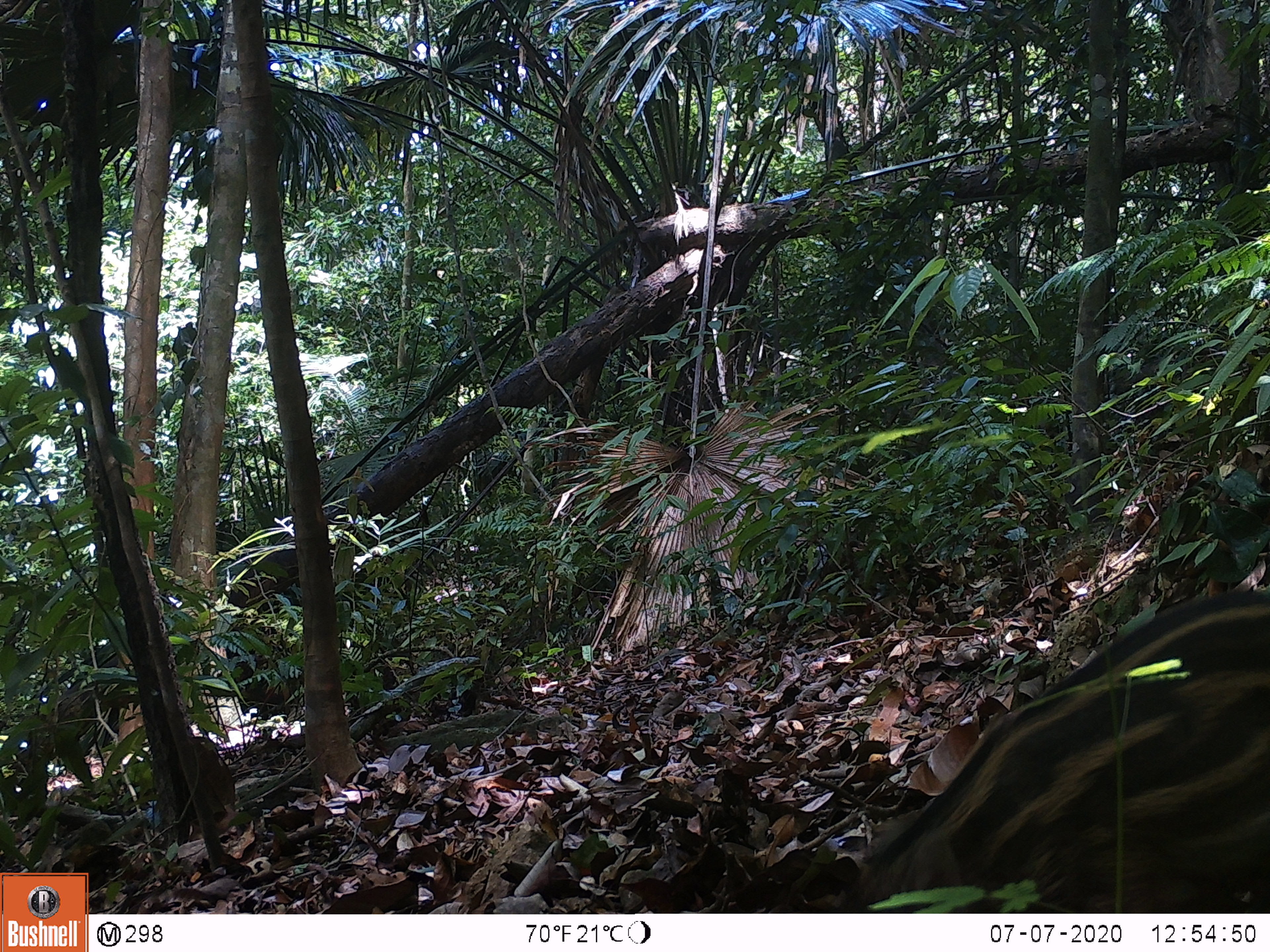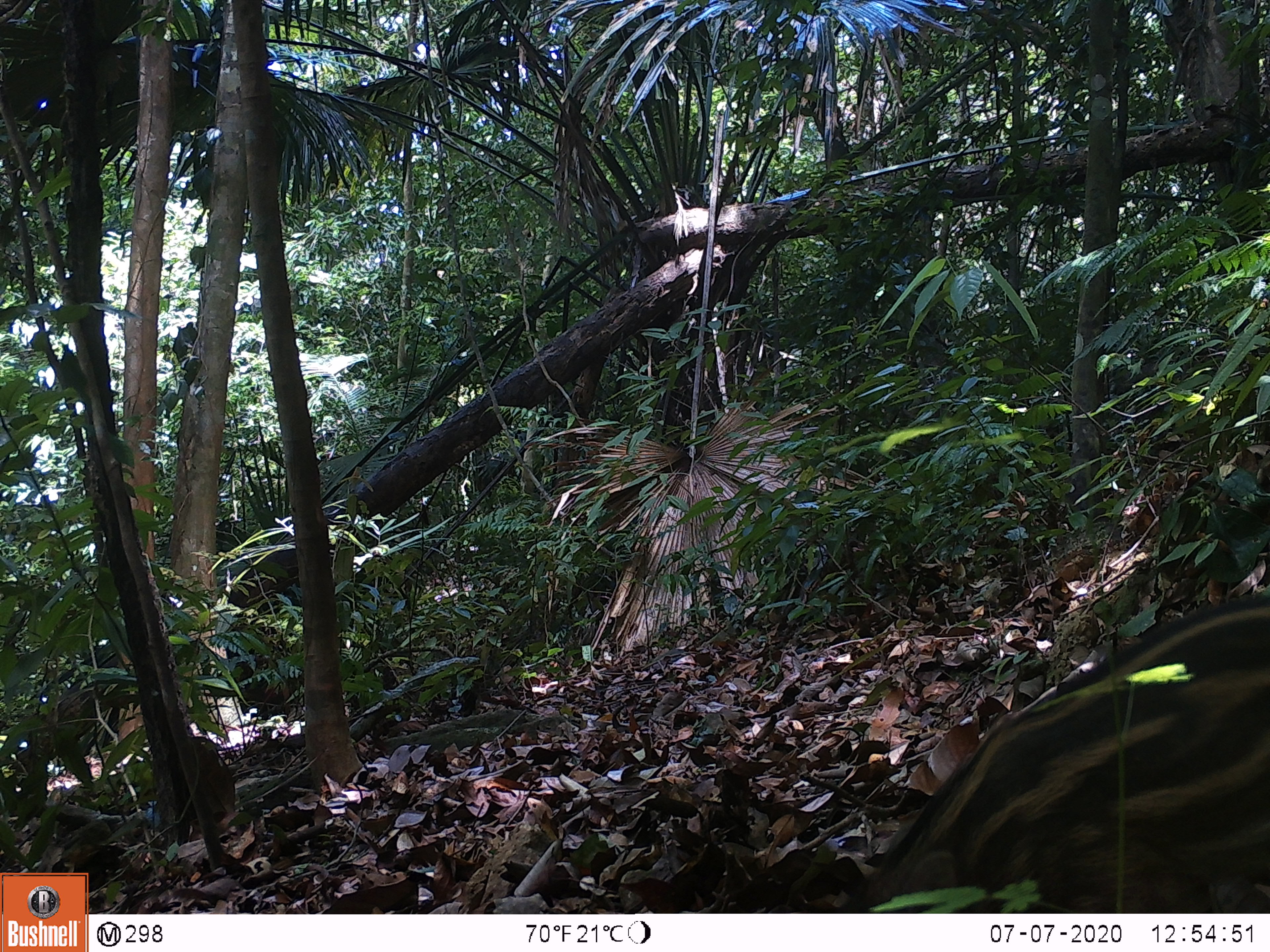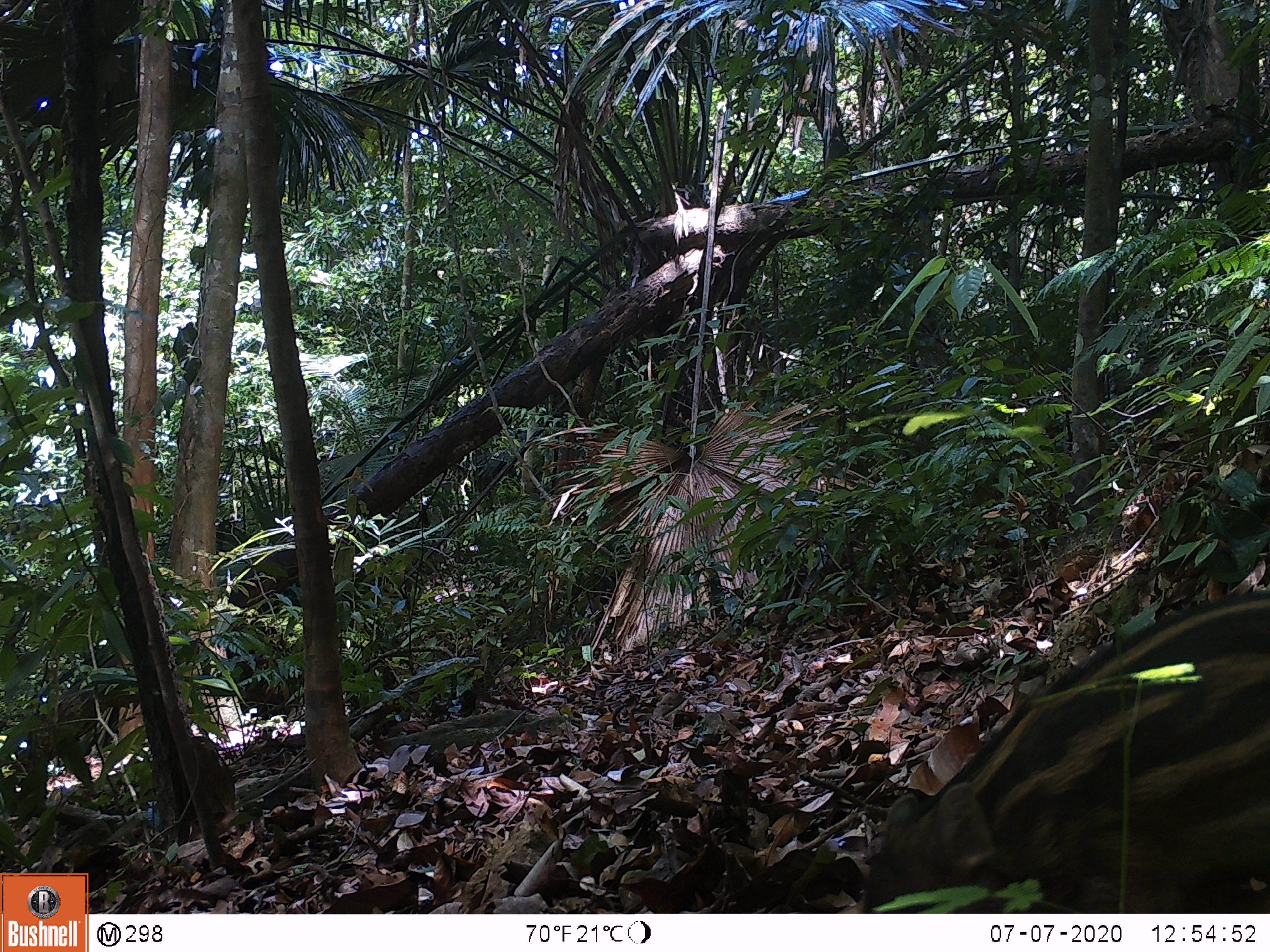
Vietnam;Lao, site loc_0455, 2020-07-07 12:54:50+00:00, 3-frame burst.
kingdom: Animalia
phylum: Chordata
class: Mammalia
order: Artiodactyla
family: Suidae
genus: Sus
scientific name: Sus scrofa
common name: eurasian wild pig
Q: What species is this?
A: Eurasian wild pig (Sus scrofa).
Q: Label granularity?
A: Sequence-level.